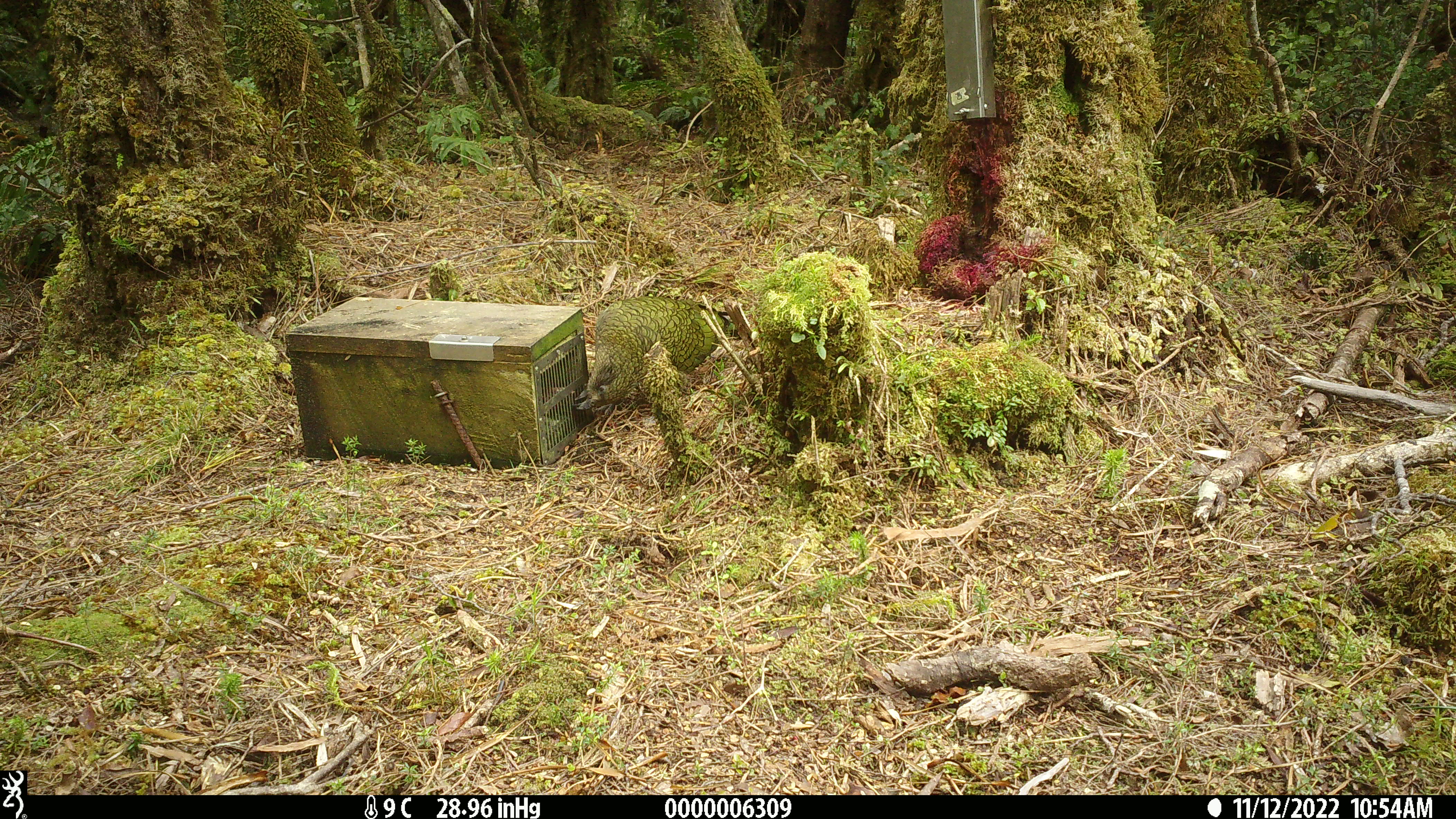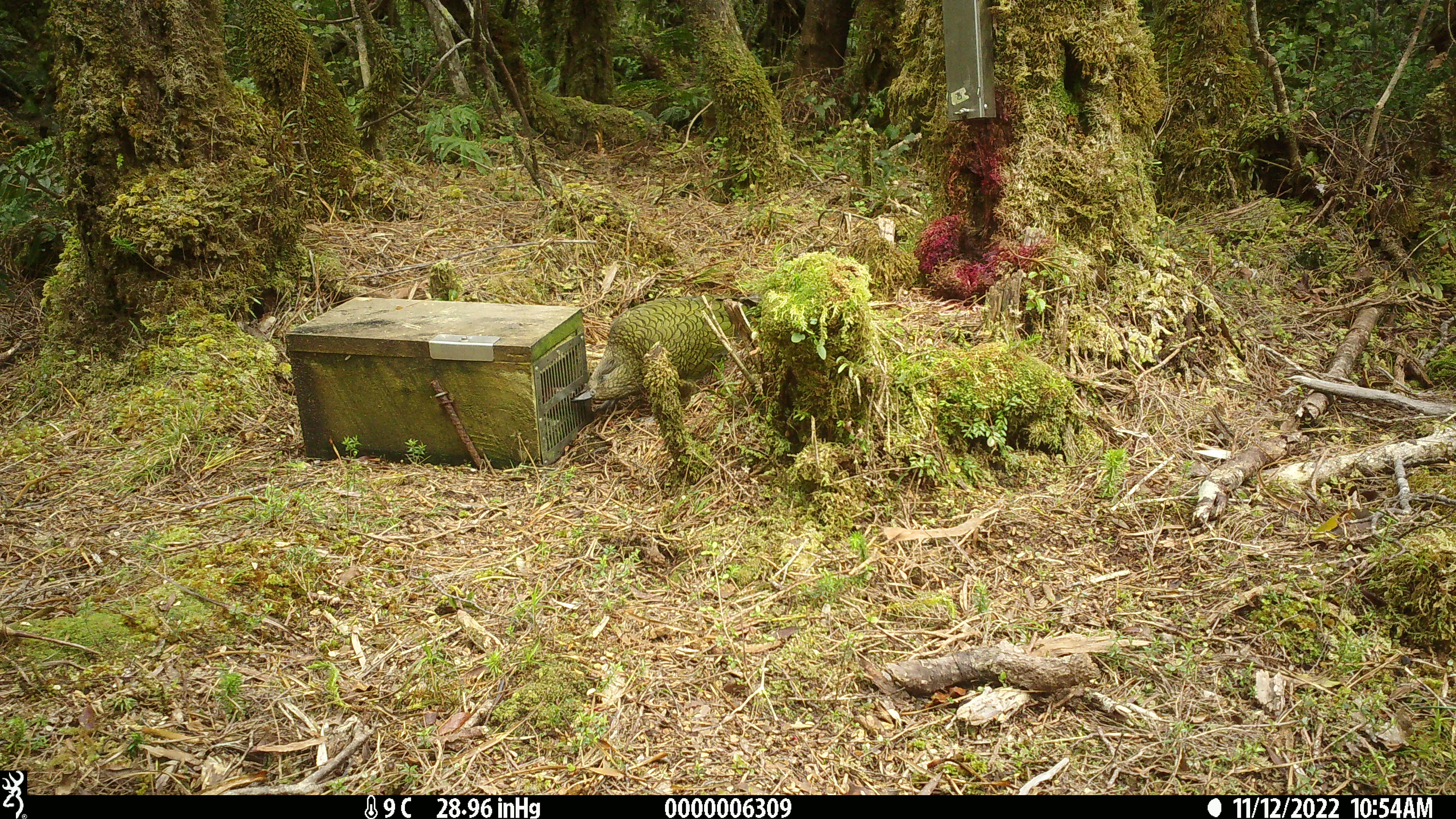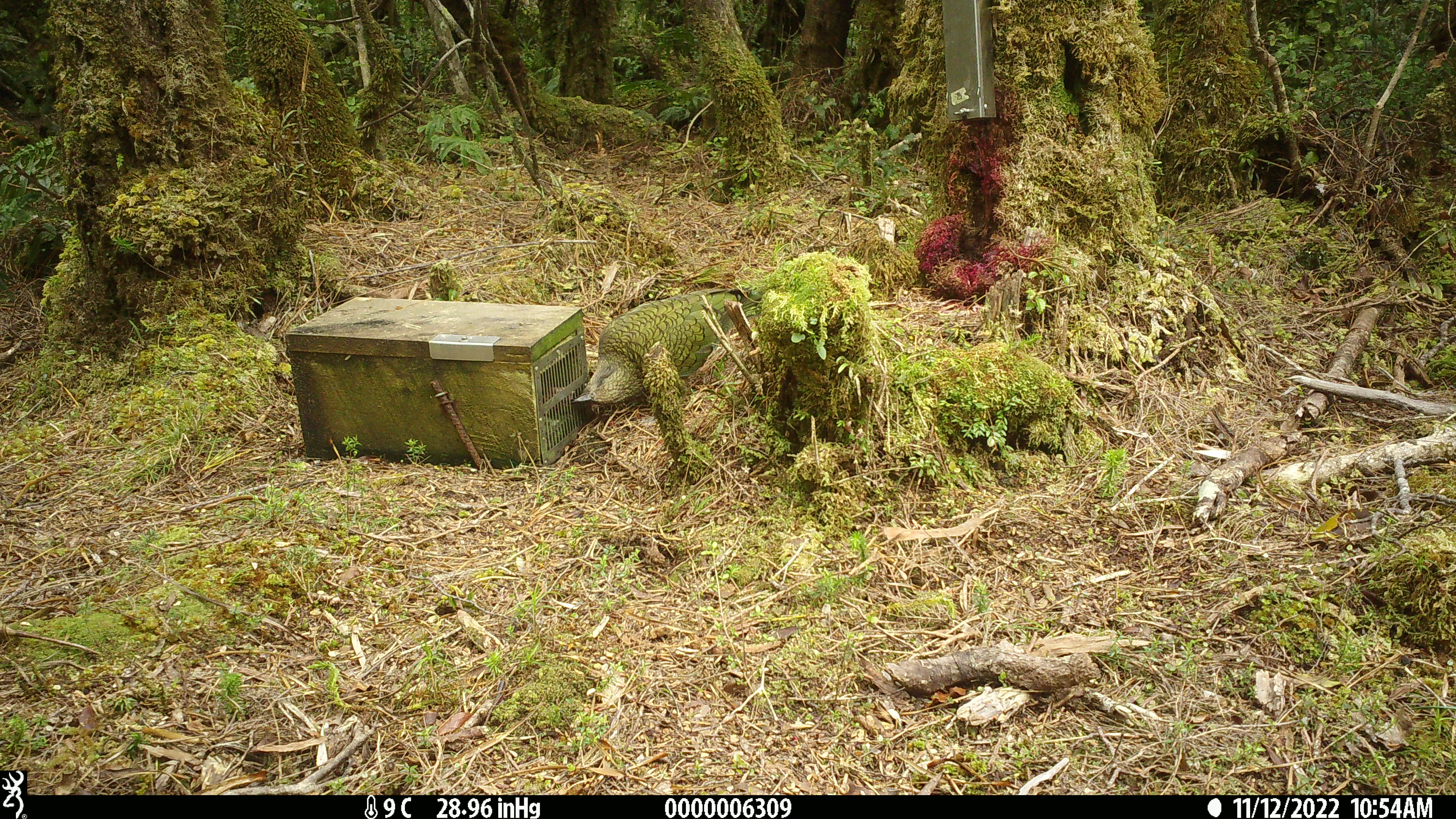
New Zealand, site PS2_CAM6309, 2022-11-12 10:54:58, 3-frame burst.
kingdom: Animalia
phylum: Chordata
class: Aves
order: Psittaciformes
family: Strigopidae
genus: Nestor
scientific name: Nestor notabilis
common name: kea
Kea (Nestor notabilis).